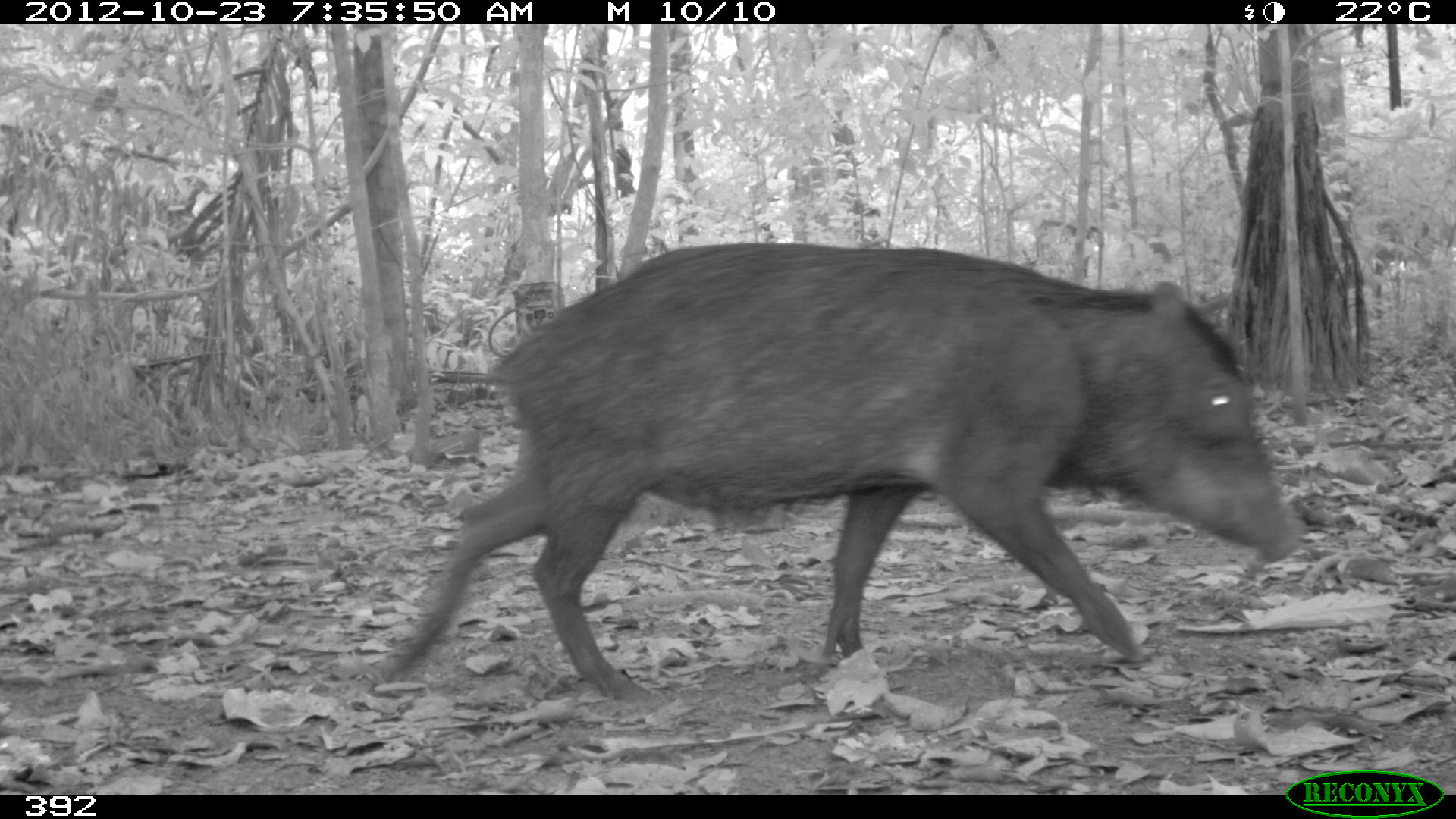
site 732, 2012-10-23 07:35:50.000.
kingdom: Animalia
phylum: Chordata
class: Mammalia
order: Artiodactyla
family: Tayassuidae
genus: Tayassu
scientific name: Tayassu pecari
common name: white-lipped peccary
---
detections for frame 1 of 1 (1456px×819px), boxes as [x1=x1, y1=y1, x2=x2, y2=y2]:
tayassu pecari: [x1=376, y1=241, x2=1298, y2=700]